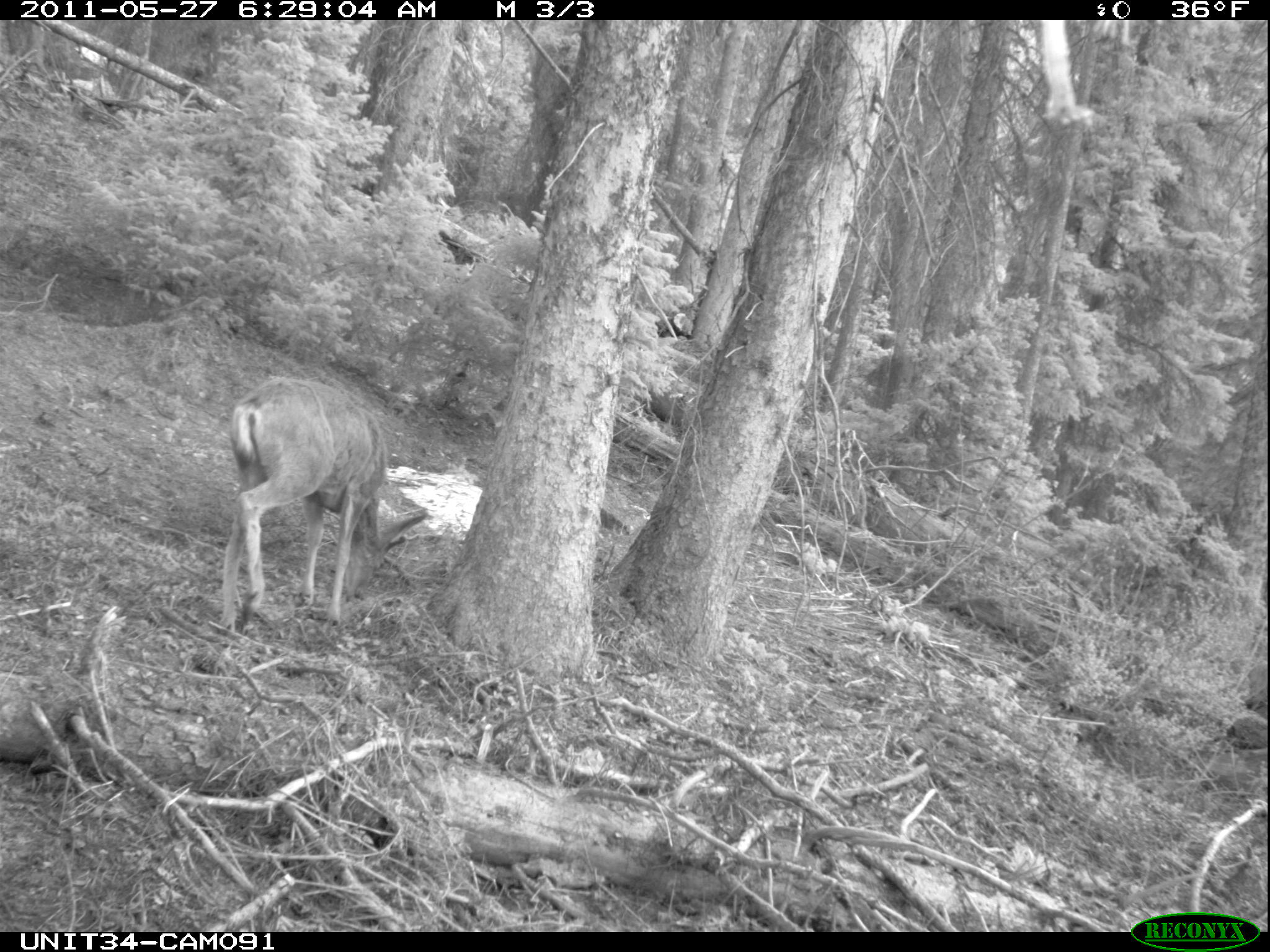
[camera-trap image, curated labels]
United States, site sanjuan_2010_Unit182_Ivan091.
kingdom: Animalia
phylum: Chordata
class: Mammalia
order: Artiodactyla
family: Cervidae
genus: Odocoileus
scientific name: Odocoileus hemionus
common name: mule deer